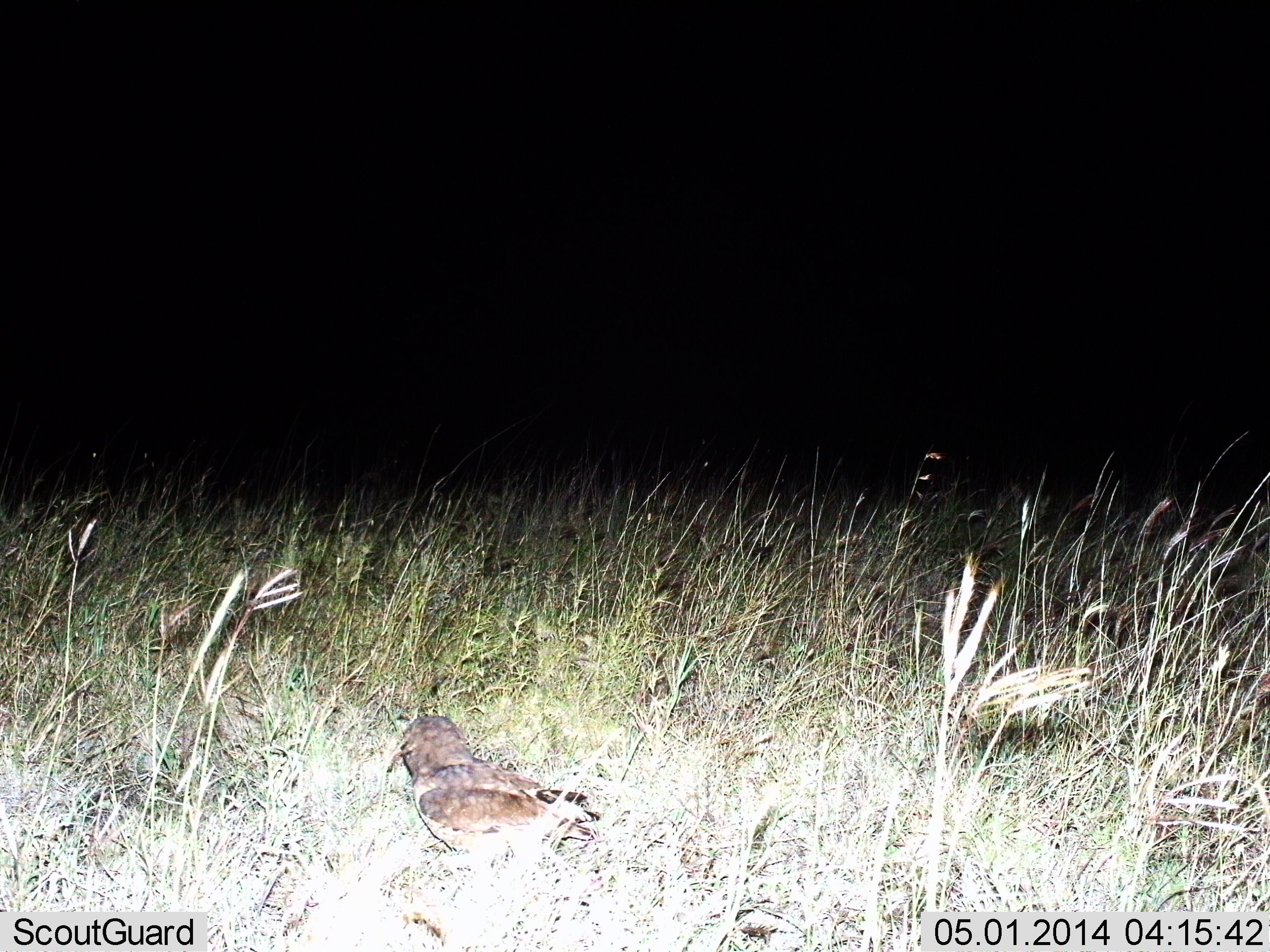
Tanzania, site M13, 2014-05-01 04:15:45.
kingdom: Animalia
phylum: Chordata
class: Aves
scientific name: Aves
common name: bird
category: otherbird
Otherbird (bird) (Aves), count 1. Behavior (volunteer vote fractions): standing 90%, resting 10%, moving 0%, interacting 0%. Young present (vote fraction): 0%. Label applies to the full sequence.